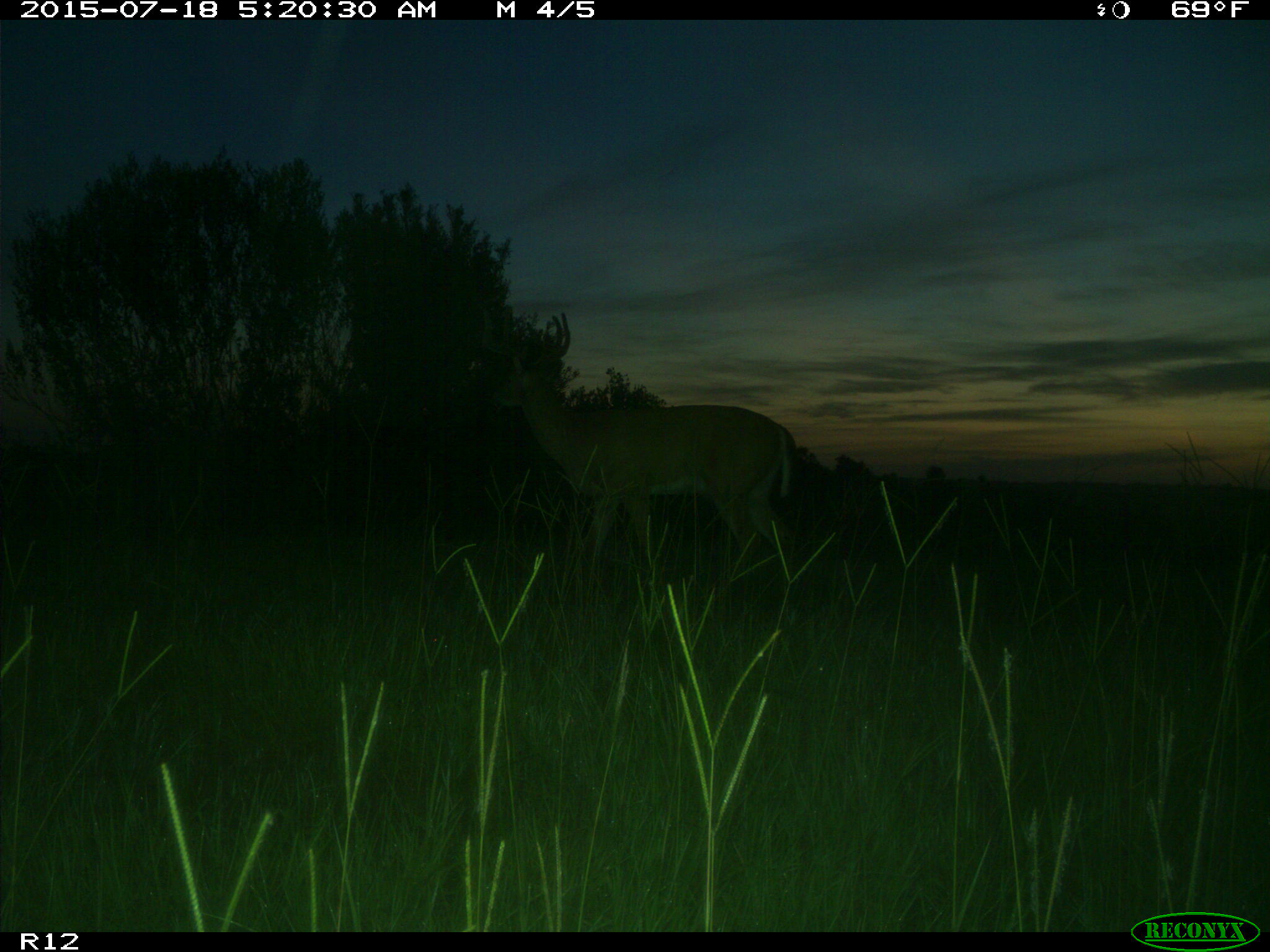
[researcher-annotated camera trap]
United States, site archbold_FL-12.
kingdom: Animalia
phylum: Chordata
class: Mammalia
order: Artiodactyla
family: Cervidae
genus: Odocoileus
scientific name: Odocoileus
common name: deer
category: unidentified deer